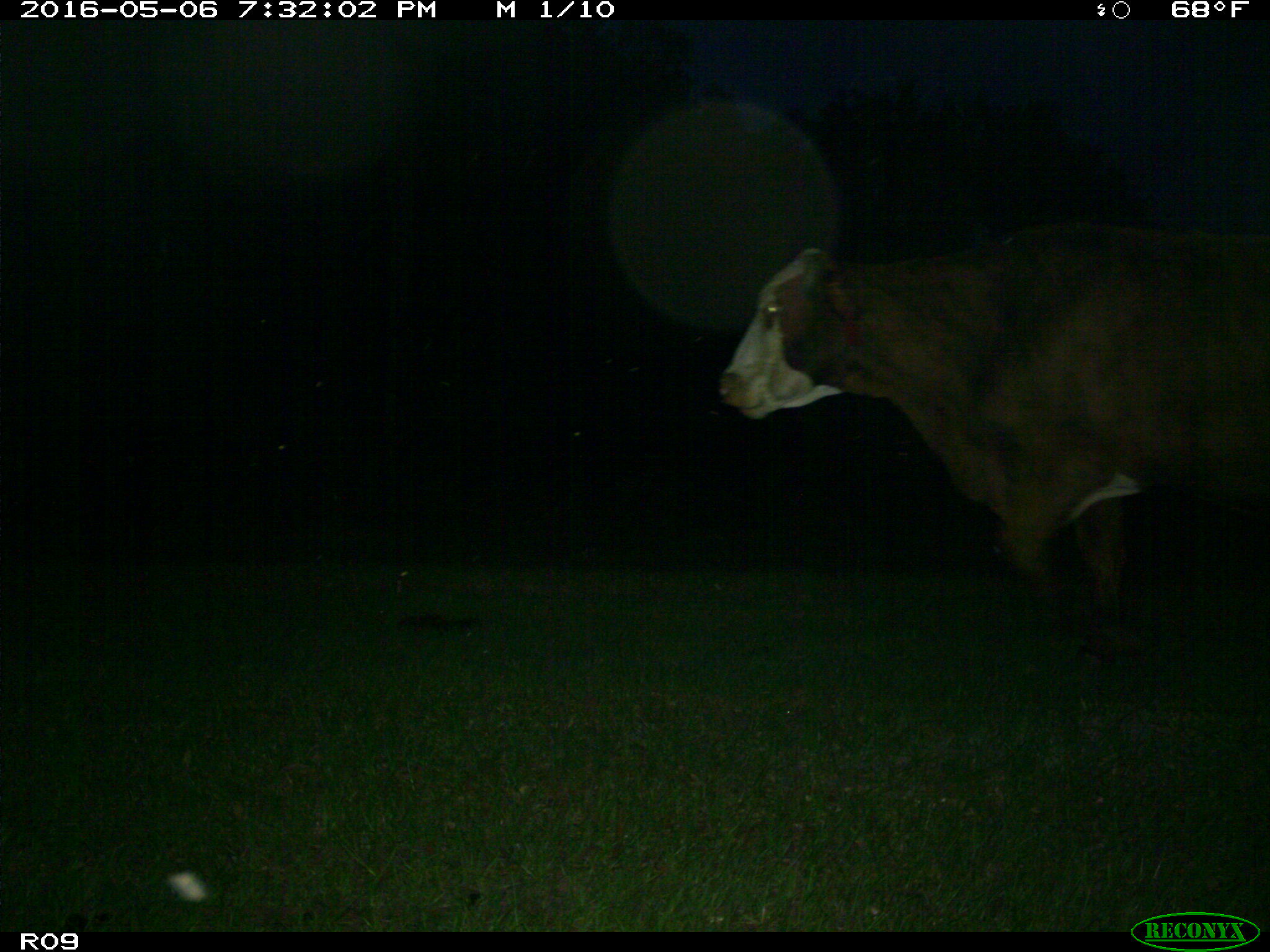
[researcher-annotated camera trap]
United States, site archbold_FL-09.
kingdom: Animalia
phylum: Chordata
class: Mammalia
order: Artiodactyla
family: Bovidae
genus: Bos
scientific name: Bos taurus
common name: domestic cow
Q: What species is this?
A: Bos taurus (domestic cow).